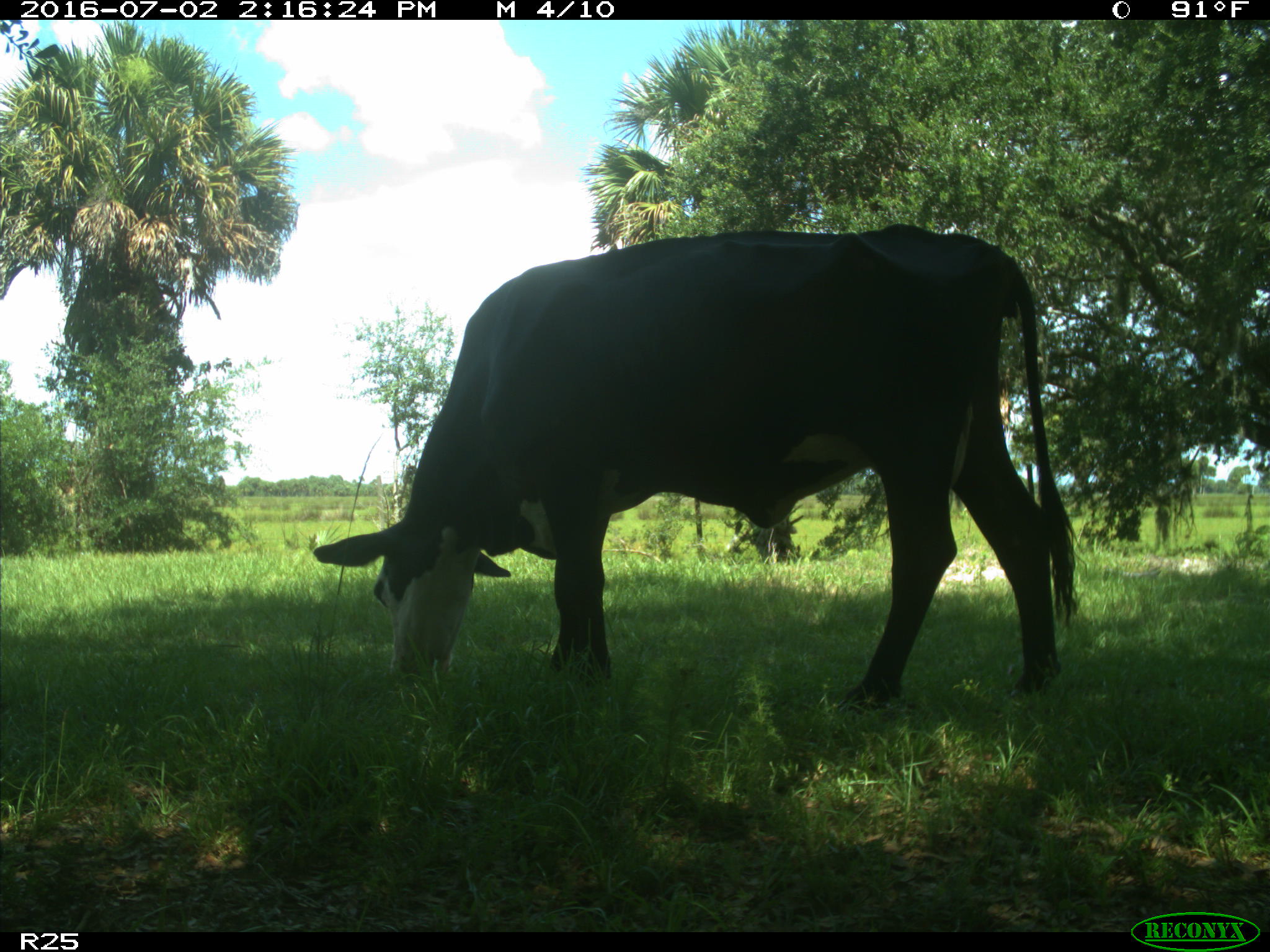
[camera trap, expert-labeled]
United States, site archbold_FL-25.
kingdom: Animalia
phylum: Chordata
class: Mammalia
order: Artiodactyla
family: Bovidae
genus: Bos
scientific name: Bos taurus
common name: domestic cow